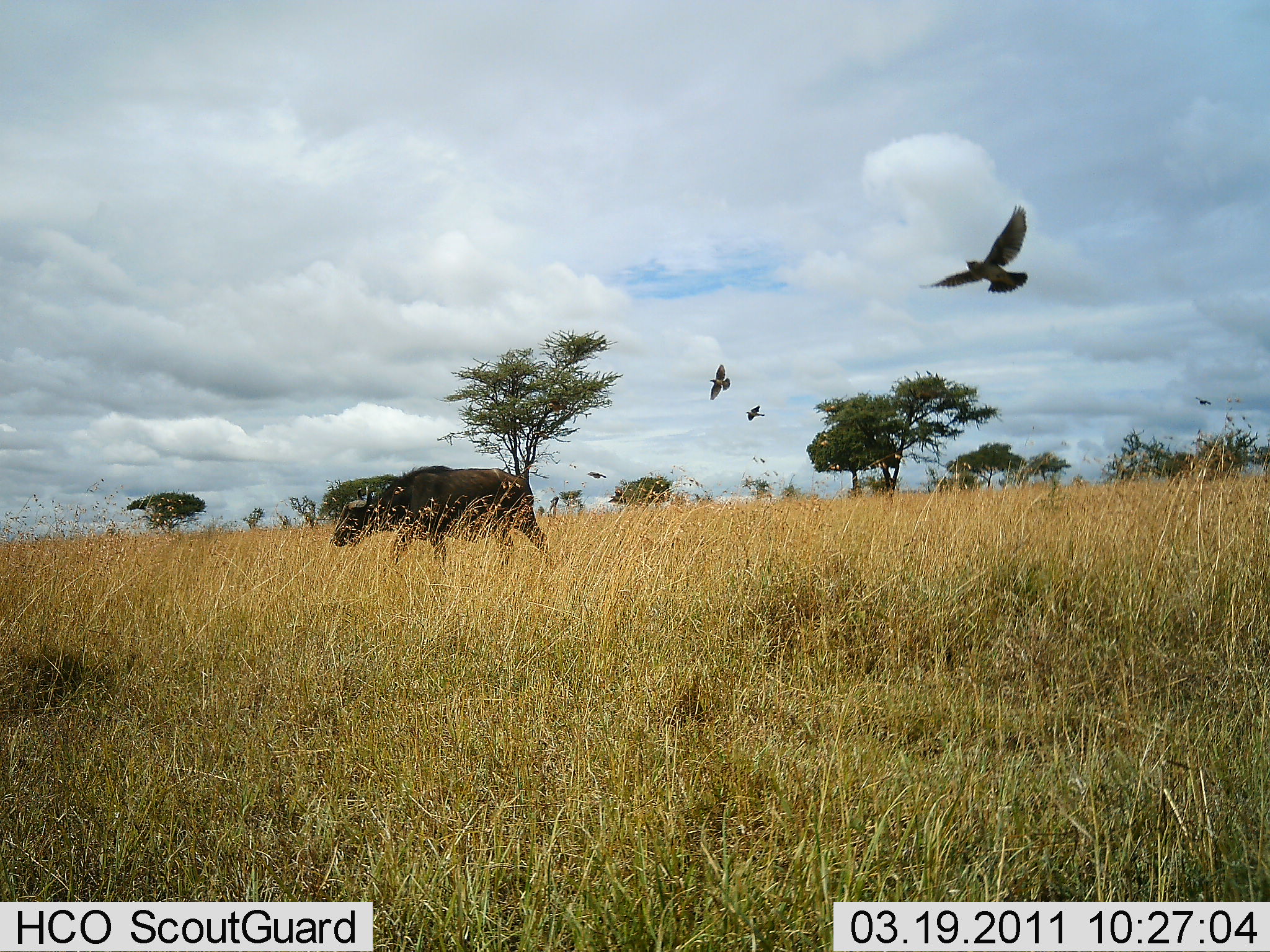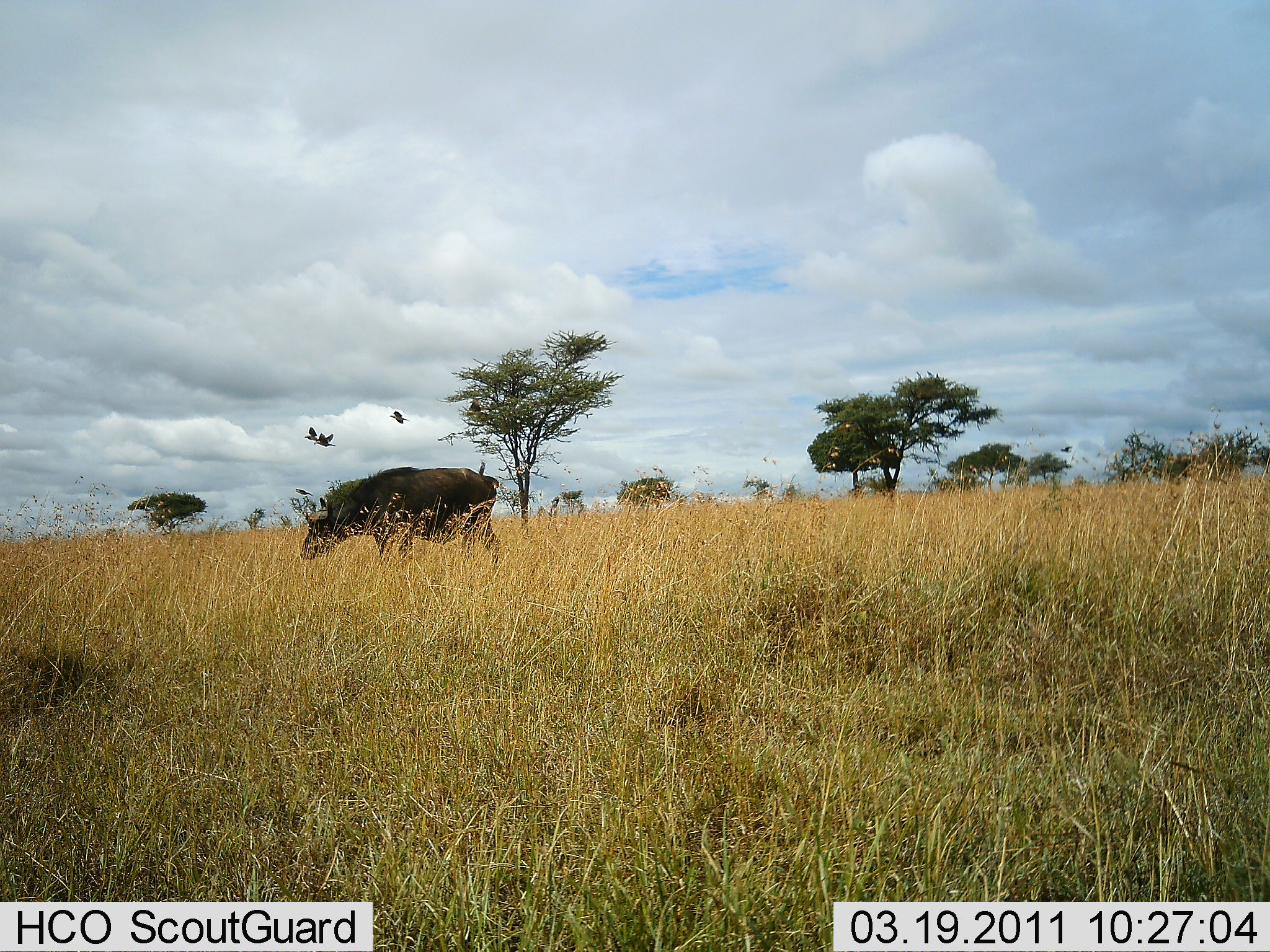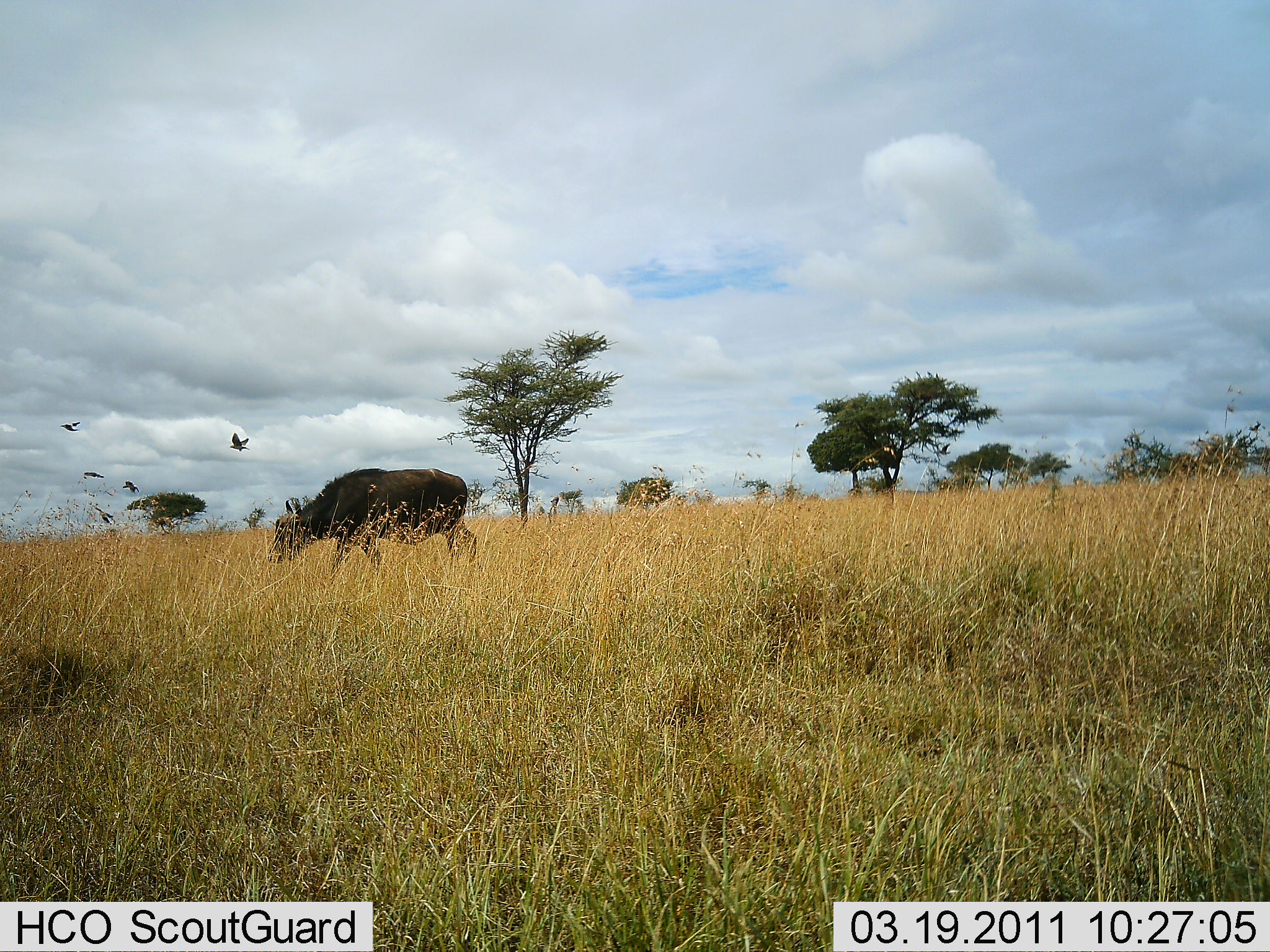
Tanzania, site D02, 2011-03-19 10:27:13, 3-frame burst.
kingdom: Animalia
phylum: Chordata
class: Mammalia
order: Artiodactyla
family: Bovidae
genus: Syncerus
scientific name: Syncerus caffer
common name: cape buffalo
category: buffalo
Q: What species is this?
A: Buffalo (cape buffalo) (Syncerus caffer).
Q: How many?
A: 1.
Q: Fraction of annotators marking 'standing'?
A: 8%.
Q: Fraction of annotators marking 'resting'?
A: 0%.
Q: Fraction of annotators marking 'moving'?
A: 83%.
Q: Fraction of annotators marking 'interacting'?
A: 0%.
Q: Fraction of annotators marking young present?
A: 0%.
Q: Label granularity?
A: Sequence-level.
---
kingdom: Animalia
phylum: Chordata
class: Aves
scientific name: Aves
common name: bird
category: otherbird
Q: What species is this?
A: Otherbird (bird) (Aves).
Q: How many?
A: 5.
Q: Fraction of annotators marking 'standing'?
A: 0%.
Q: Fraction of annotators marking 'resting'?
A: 0%.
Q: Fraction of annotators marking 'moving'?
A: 100%.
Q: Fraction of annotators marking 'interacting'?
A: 0%.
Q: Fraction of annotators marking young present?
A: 0%.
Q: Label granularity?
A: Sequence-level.